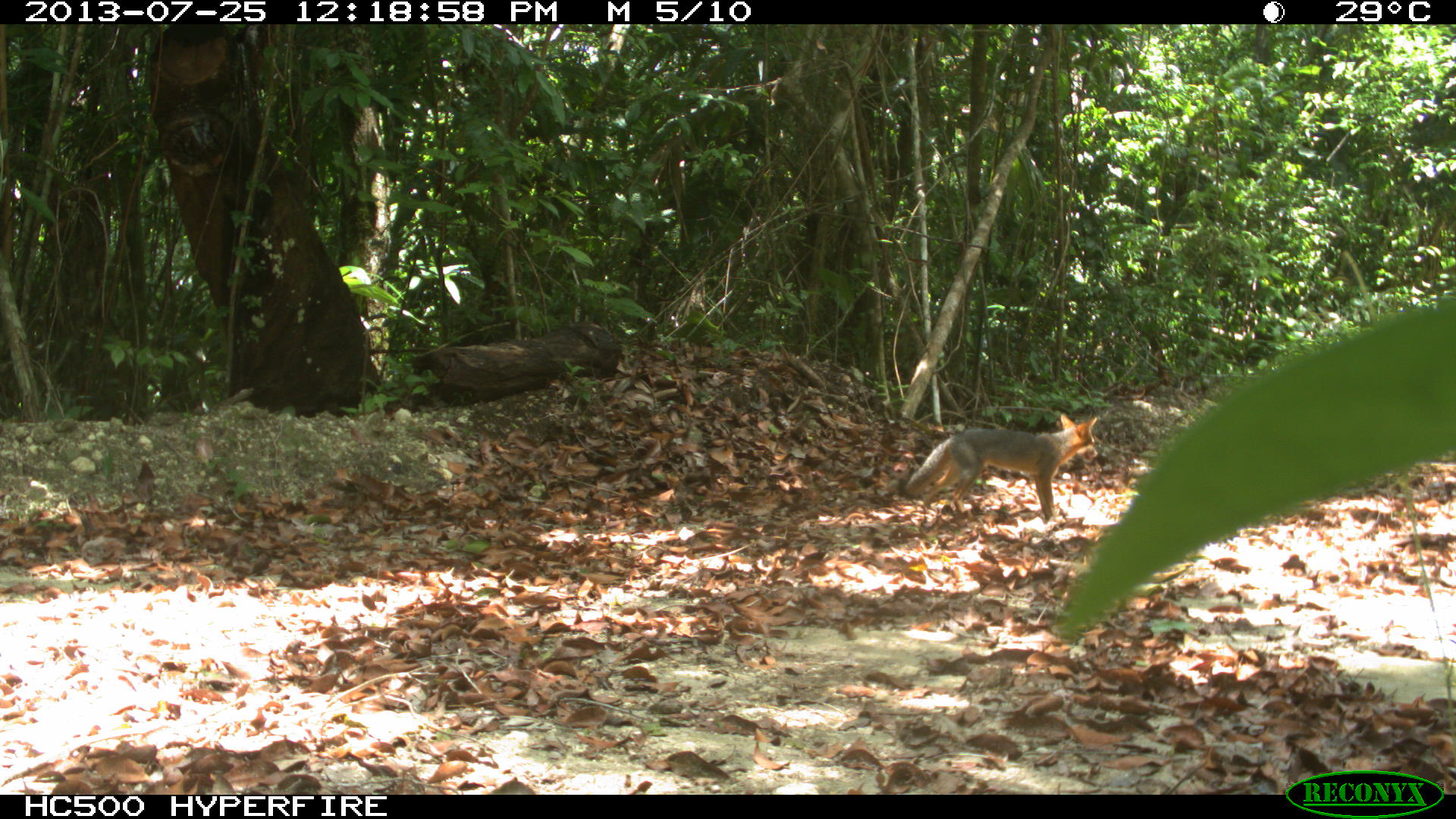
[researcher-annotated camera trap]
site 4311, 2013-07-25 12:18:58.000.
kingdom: Animalia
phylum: Chordata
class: Mammalia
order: Carnivora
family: Canidae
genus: Urocyon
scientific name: Urocyon cinereoargenteus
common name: gray fox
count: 1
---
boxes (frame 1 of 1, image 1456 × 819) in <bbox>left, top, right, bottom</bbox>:
urocyon cinereoargenteus: <bbox>904, 413, 1098, 523</bbox>